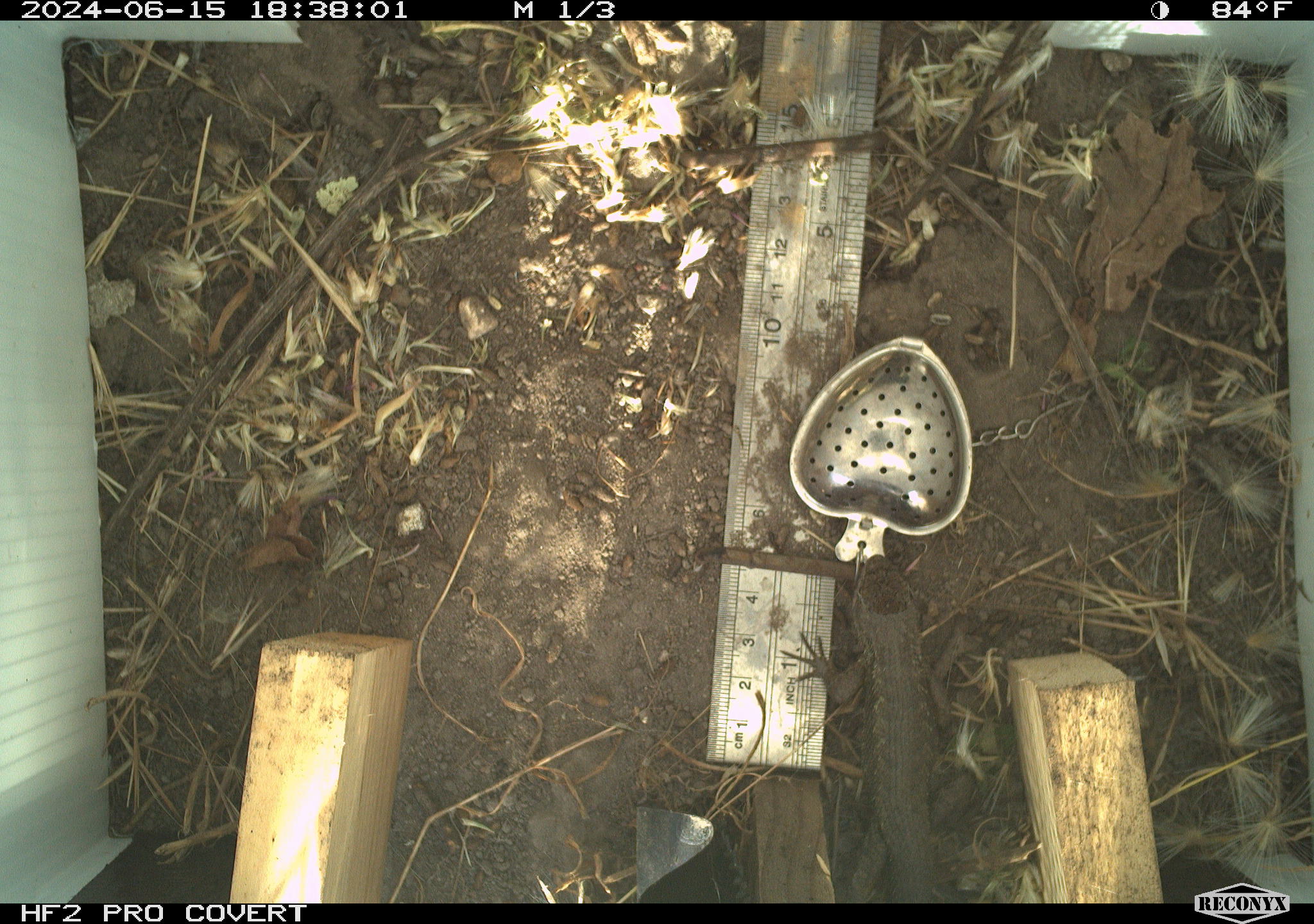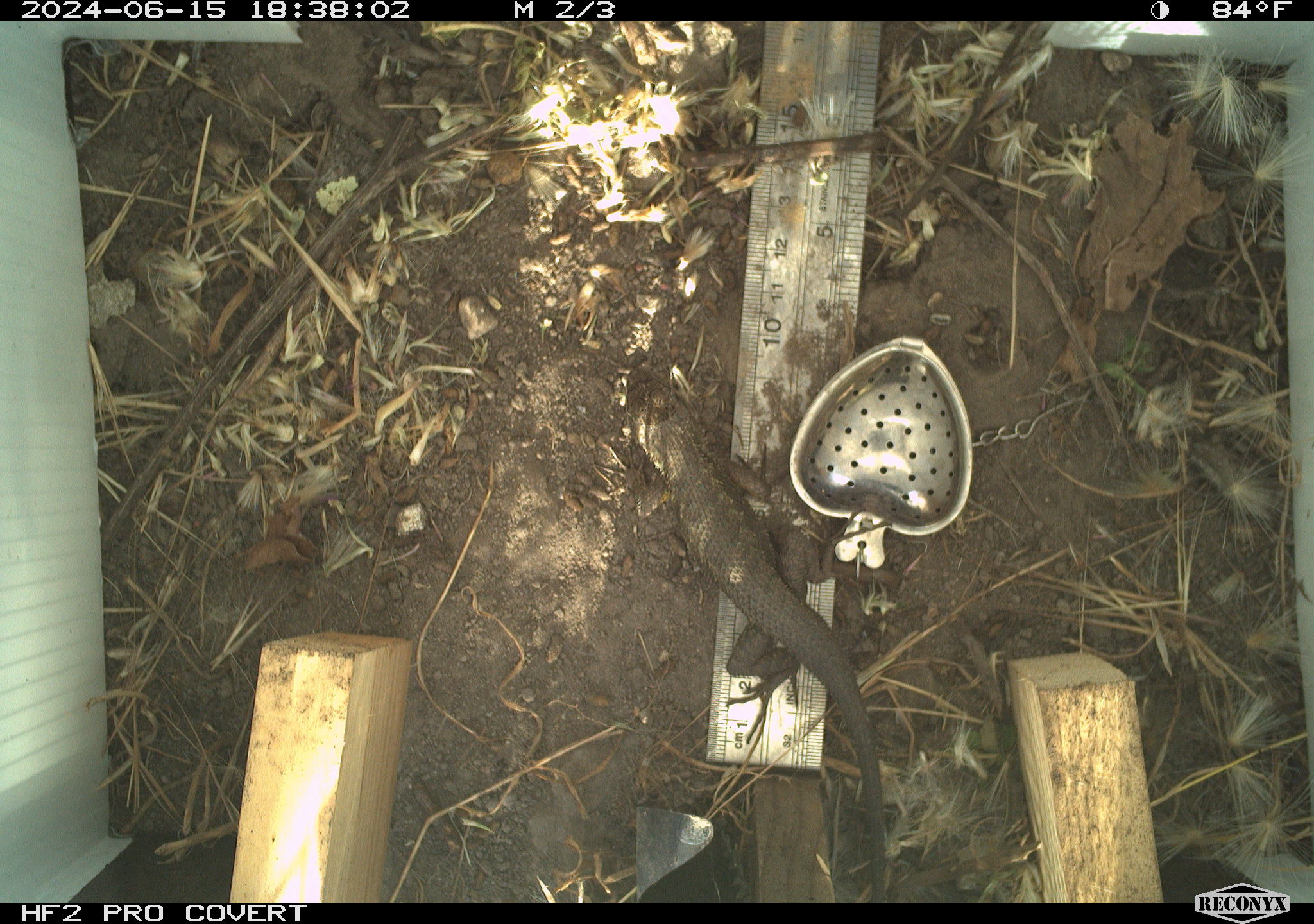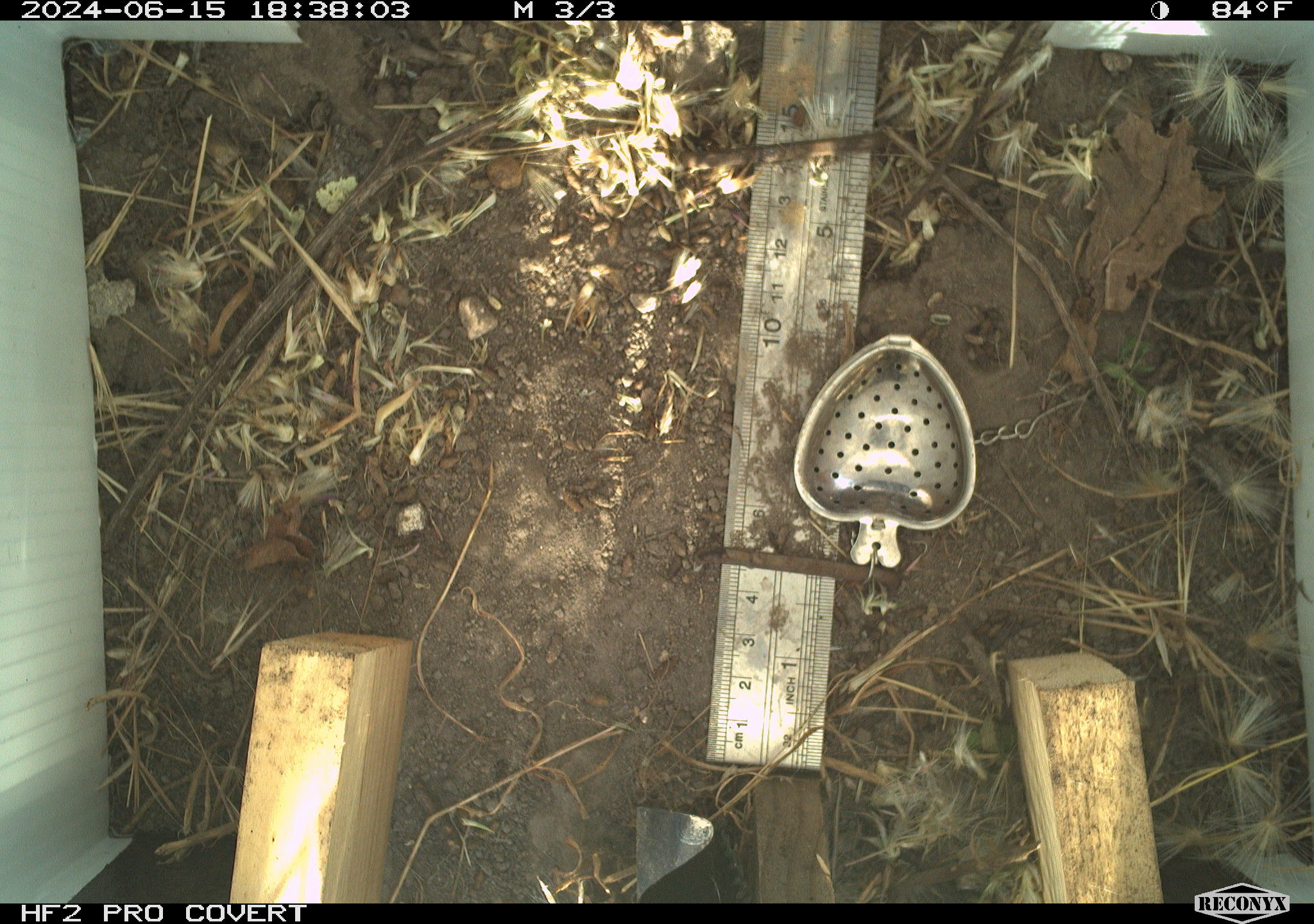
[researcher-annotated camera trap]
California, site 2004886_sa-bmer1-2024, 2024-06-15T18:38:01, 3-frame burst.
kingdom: Animalia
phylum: Chordata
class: Reptilia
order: Squamata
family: Phrynosomatidae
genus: Sceloporus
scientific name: Sceloporus occidentalis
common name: western fence lizard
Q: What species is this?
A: Western fence lizard (Sceloporus occidentalis).